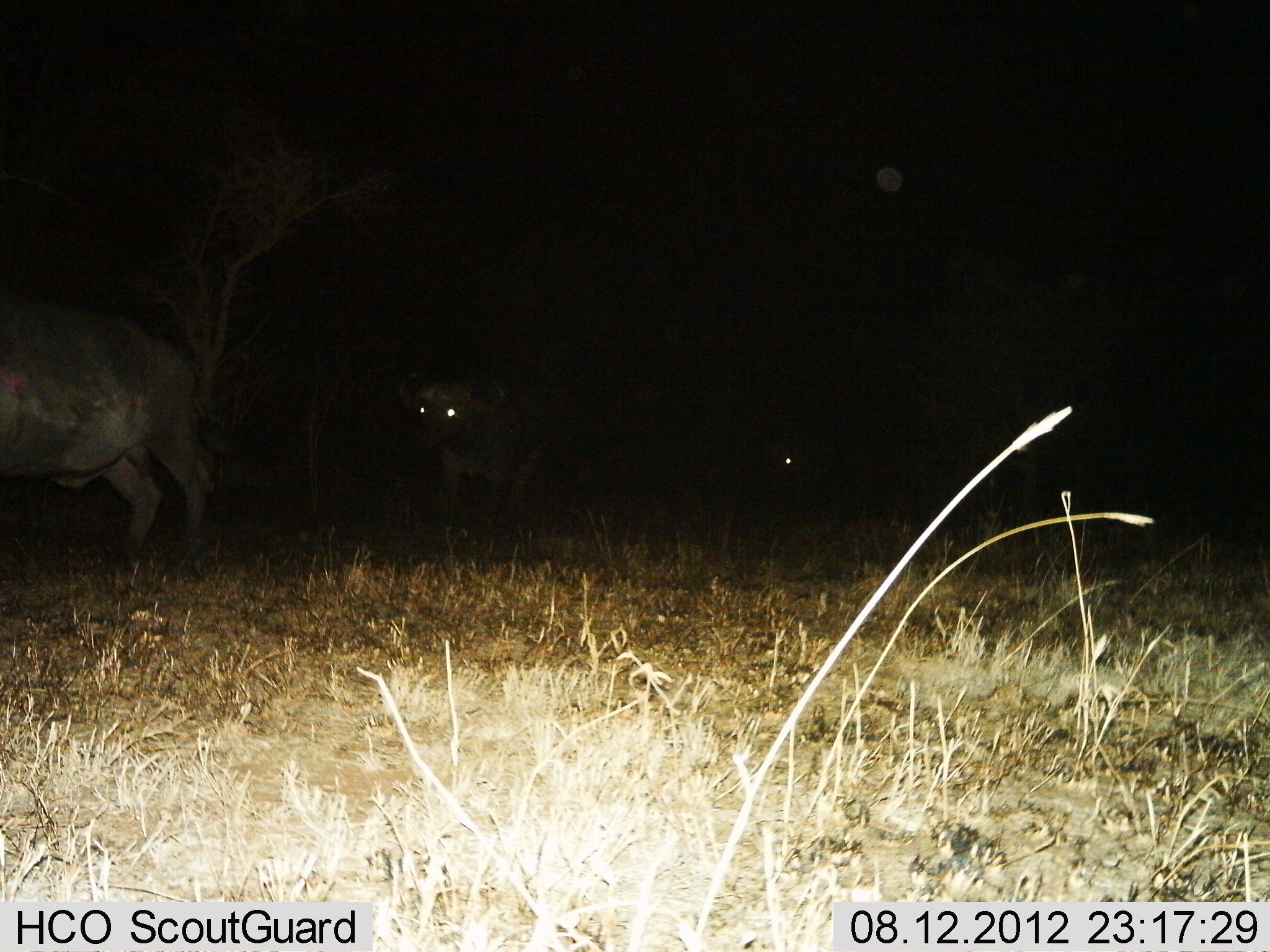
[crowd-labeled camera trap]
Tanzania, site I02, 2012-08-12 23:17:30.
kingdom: Animalia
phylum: Chordata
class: Mammalia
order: Artiodactyla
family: Bovidae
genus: Syncerus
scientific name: Syncerus caffer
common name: cape buffalo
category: buffalo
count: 3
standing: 20%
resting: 0%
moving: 80%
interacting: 0%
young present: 0%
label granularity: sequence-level